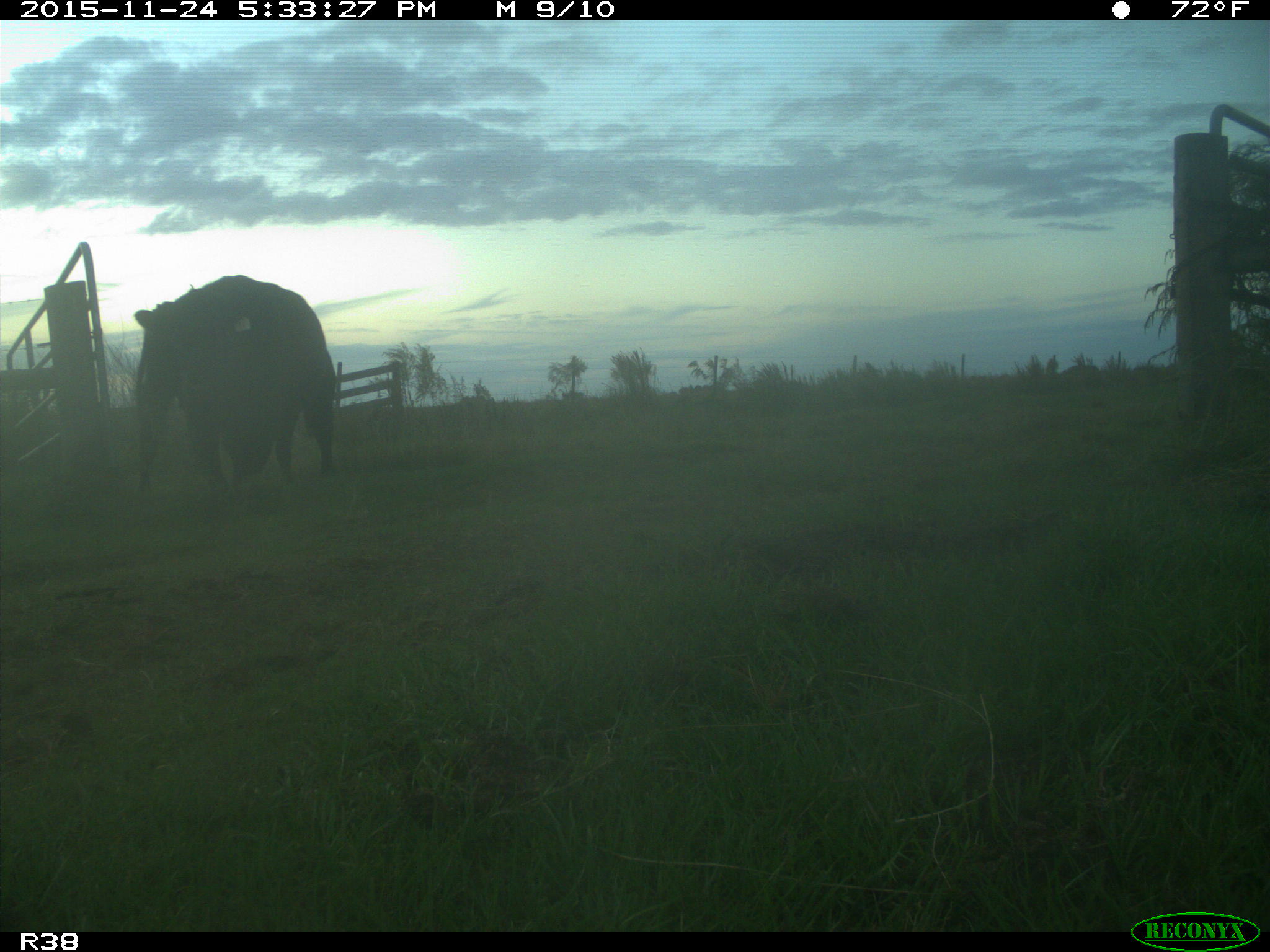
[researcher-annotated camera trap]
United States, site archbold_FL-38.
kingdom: Animalia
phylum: Chordata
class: Mammalia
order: Artiodactyla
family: Bovidae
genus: Bos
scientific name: Bos taurus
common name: domestic cow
Bos taurus (domestic cow).